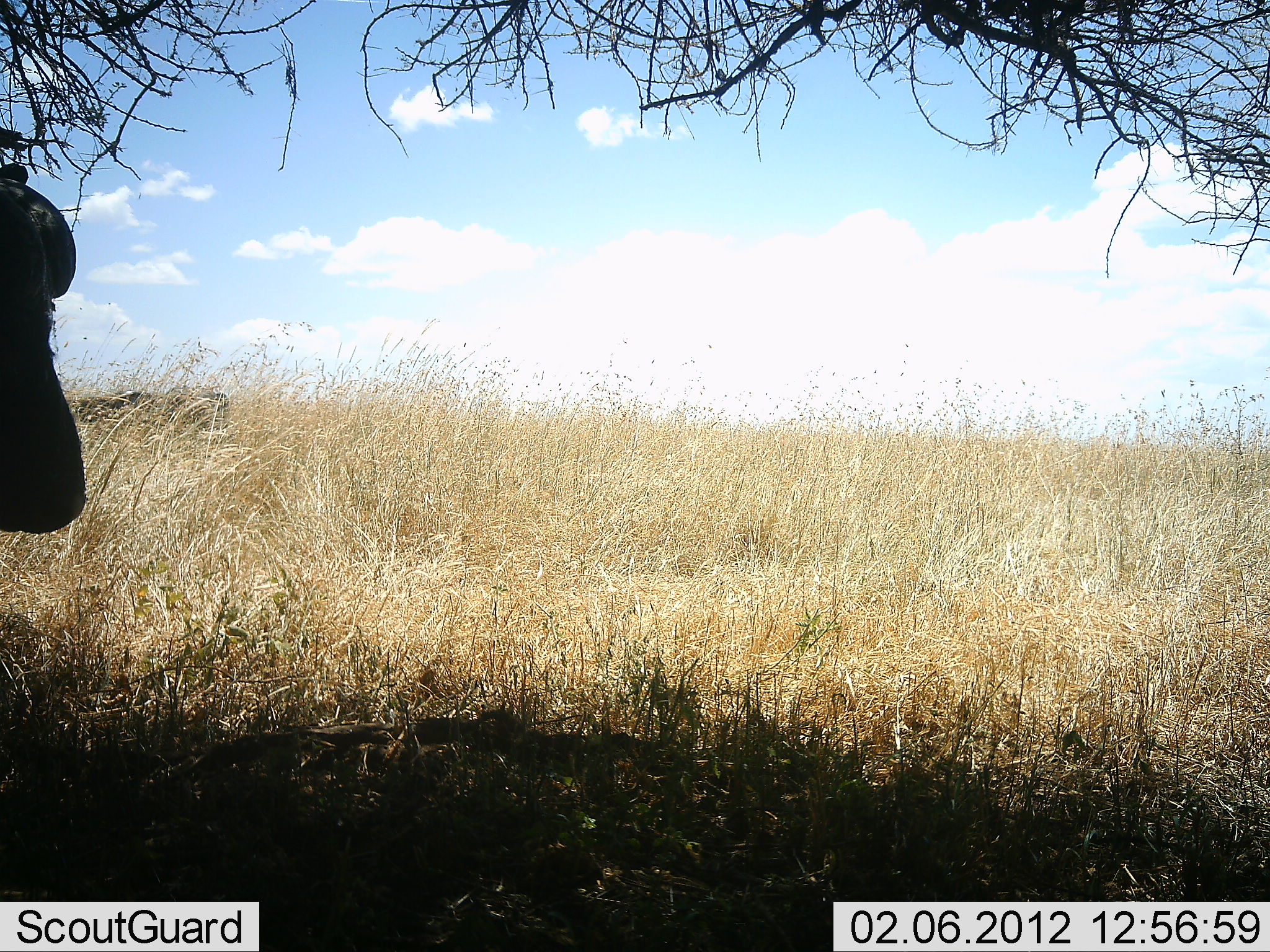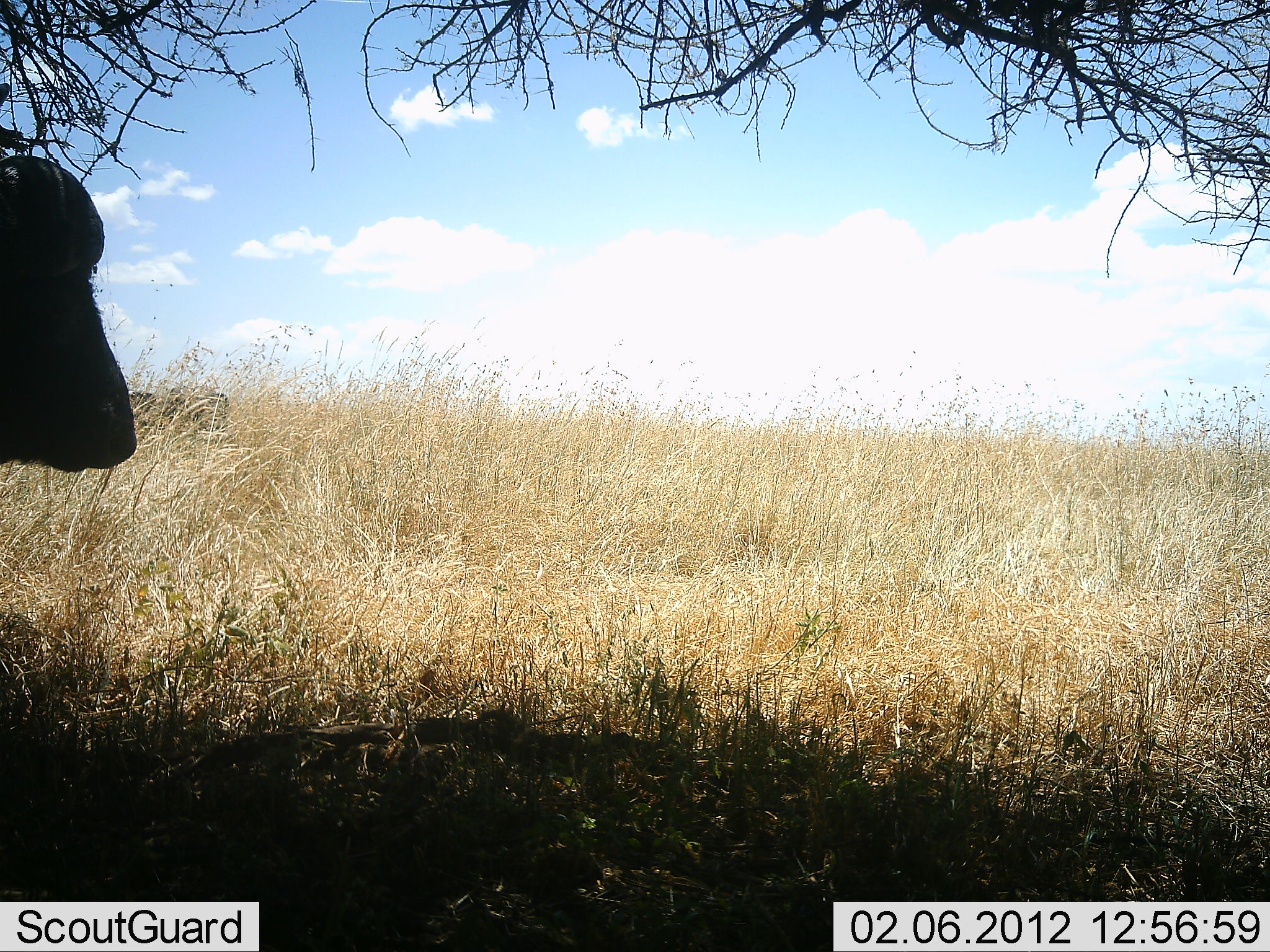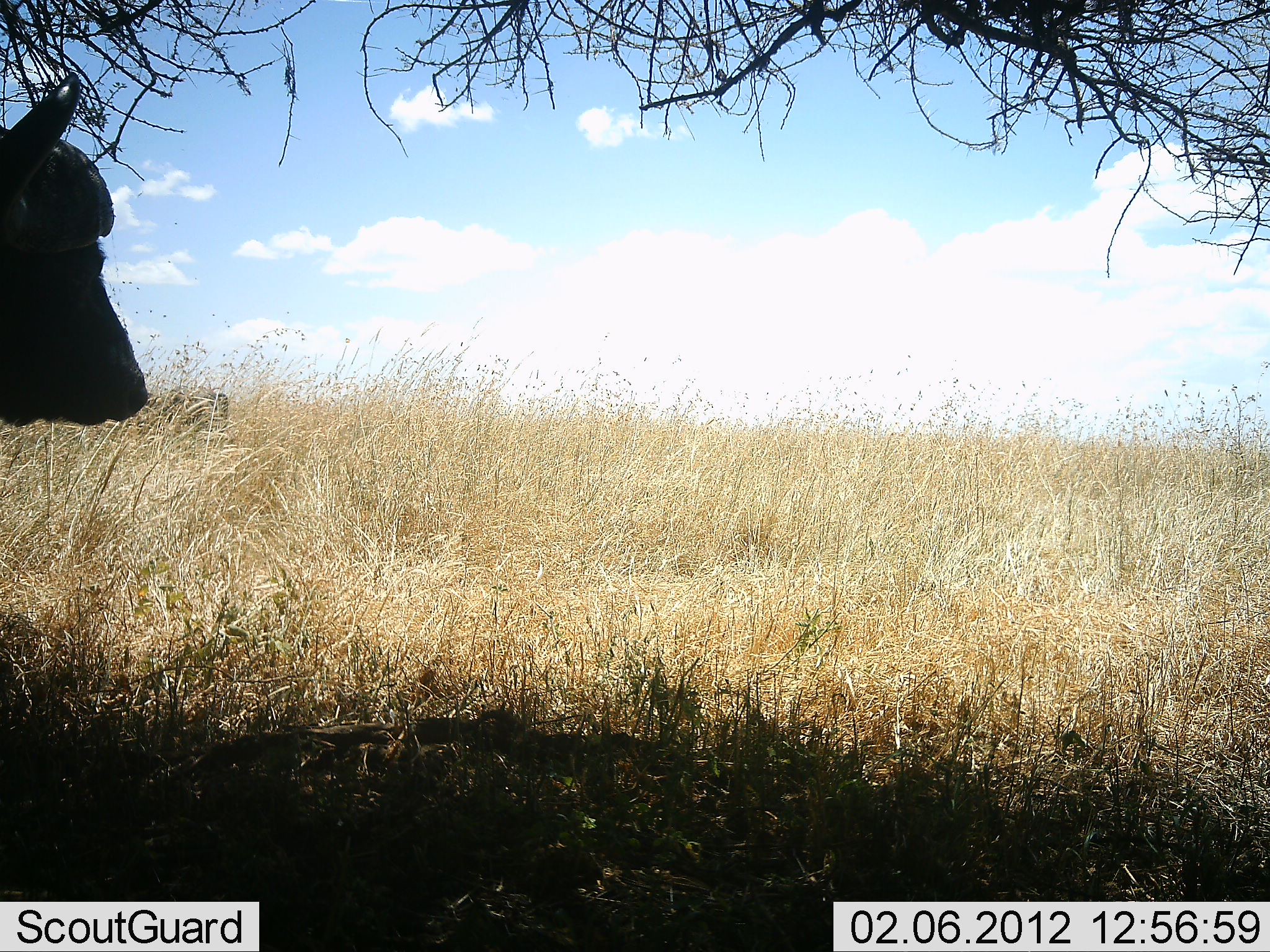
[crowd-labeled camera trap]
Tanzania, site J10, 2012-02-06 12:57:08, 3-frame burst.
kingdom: Animalia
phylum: Chordata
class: Mammalia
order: Artiodactyla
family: Bovidae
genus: Syncerus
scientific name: Syncerus caffer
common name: cape buffalo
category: buffalo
Buffalo (cape buffalo) (Syncerus caffer), count 1. Behavior (volunteer vote fractions): standing 77%, resting 19%, moving 10%, interacting 0%. Young present (vote fraction): 0%. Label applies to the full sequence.